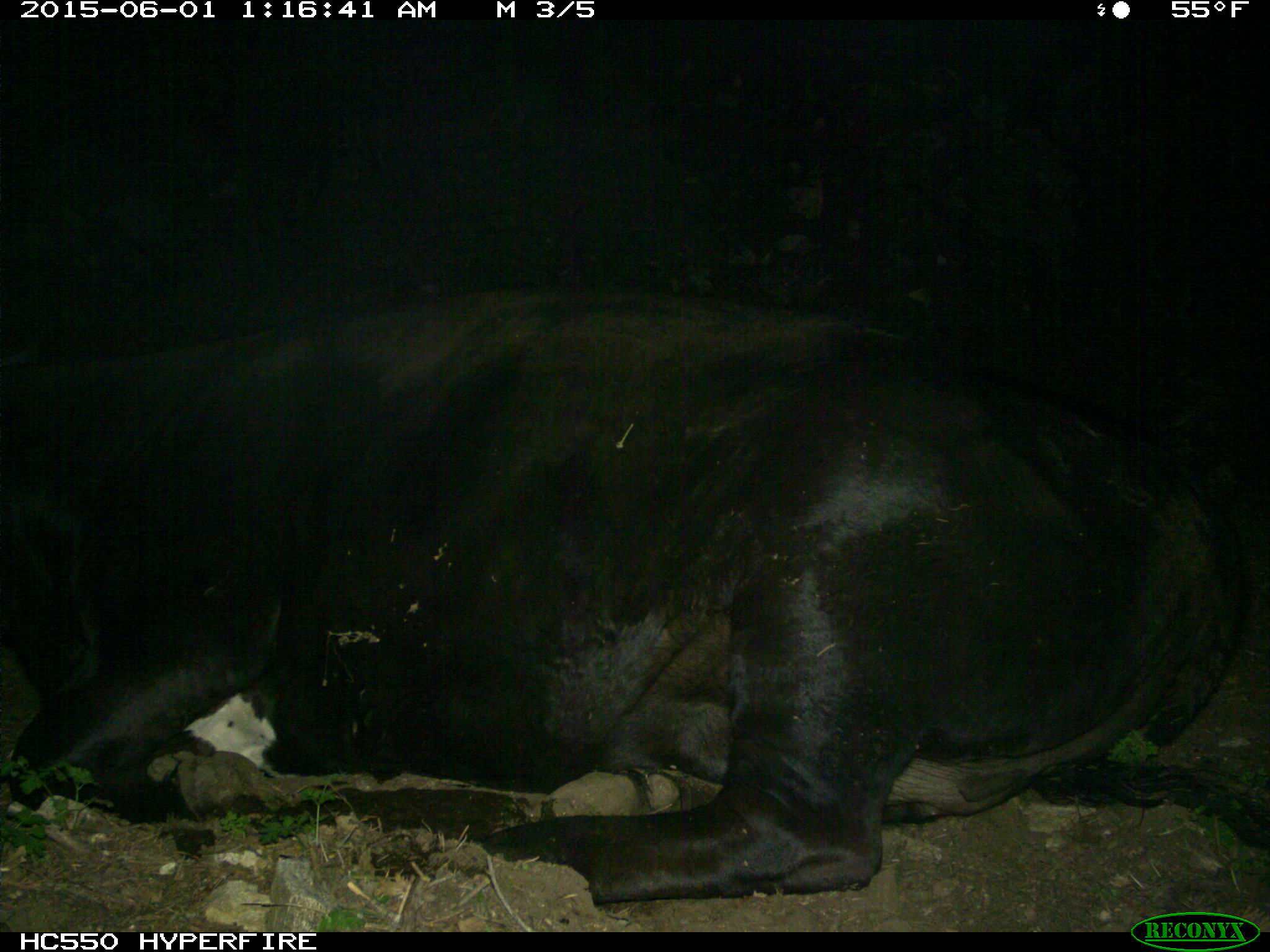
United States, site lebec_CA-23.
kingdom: Animalia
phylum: Chordata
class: Mammalia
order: Artiodactyla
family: Bovidae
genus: Bos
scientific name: Bos taurus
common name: domestic cow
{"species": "Bos taurus (domestic cow)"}